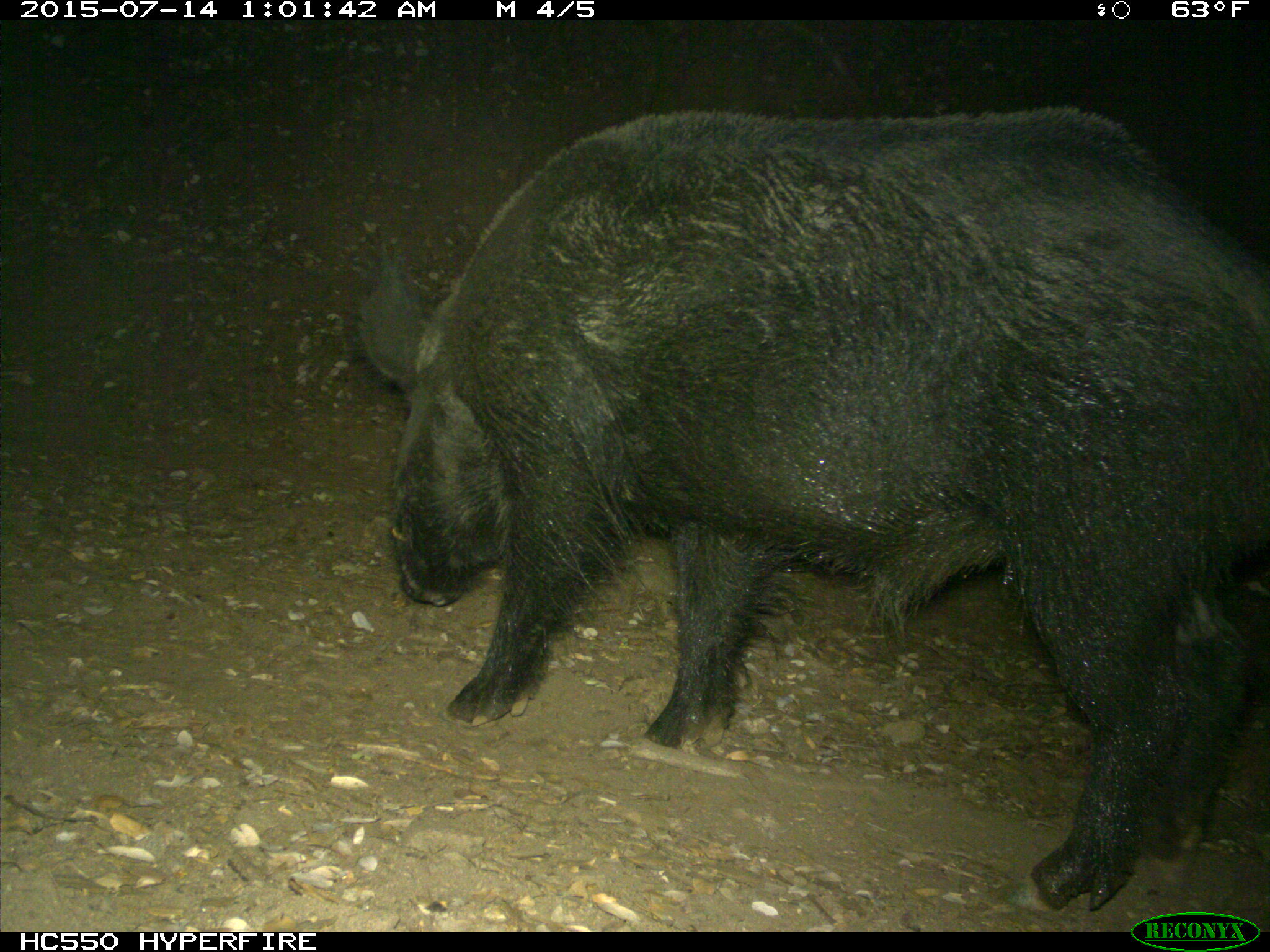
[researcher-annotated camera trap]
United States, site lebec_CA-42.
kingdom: Animalia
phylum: Chordata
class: Mammalia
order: Artiodactyla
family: Suidae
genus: Sus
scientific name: Sus scrofa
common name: wild boar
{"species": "Sus scrofa (wild boar)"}